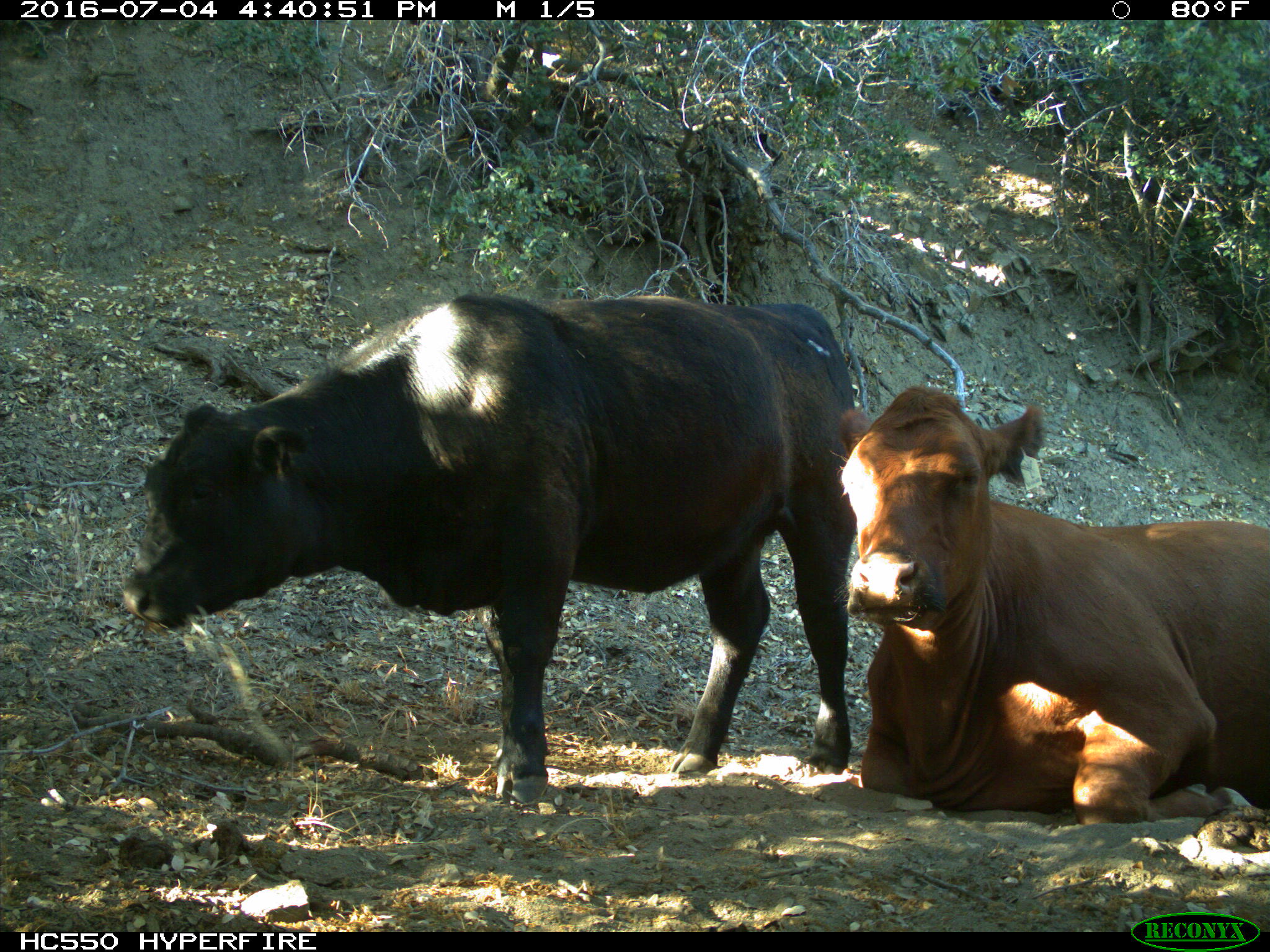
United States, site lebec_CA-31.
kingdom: Animalia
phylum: Chordata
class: Mammalia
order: Artiodactyla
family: Bovidae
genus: Bos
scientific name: Bos taurus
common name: domestic cow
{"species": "Bos taurus (domestic cow)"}